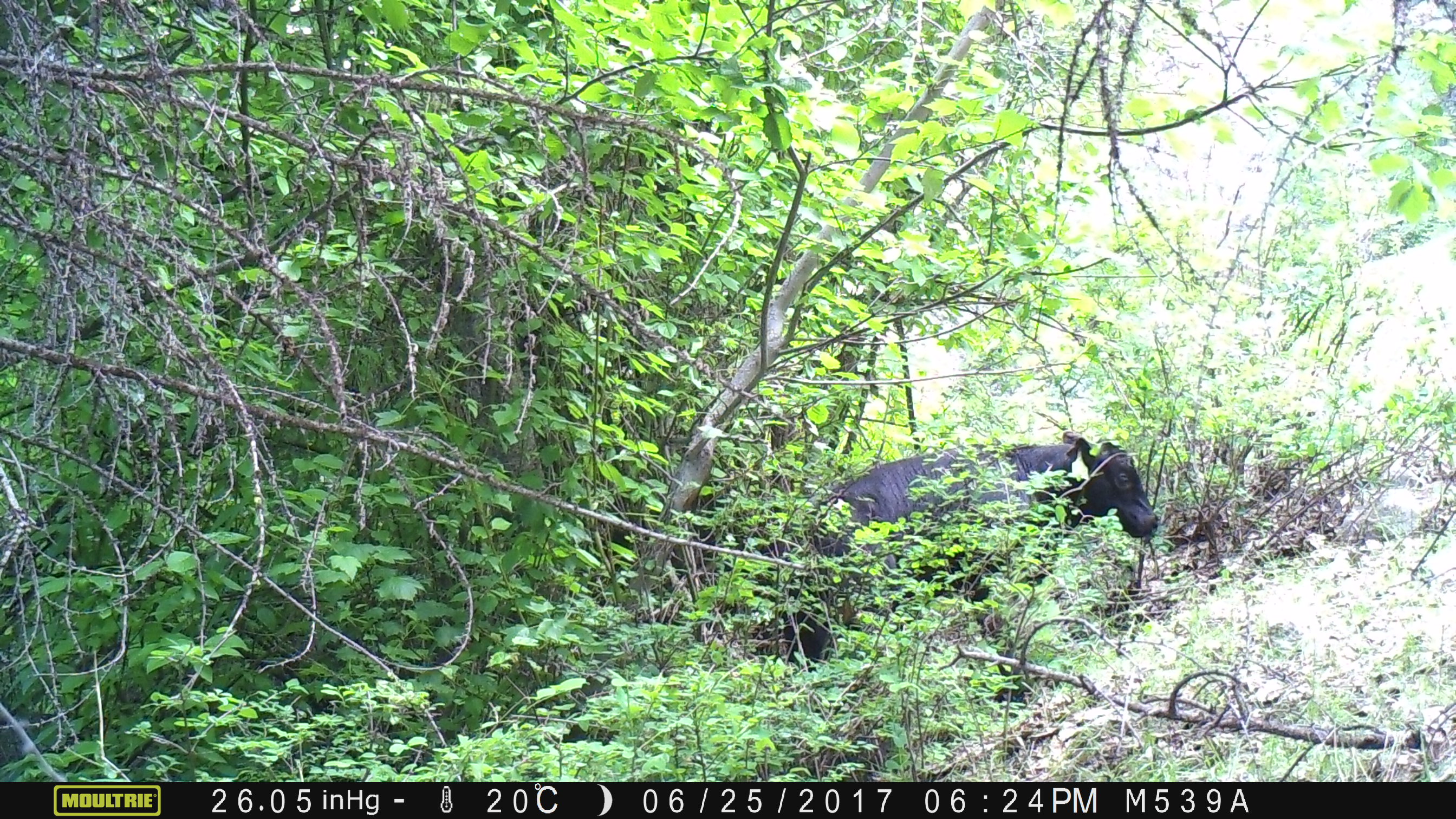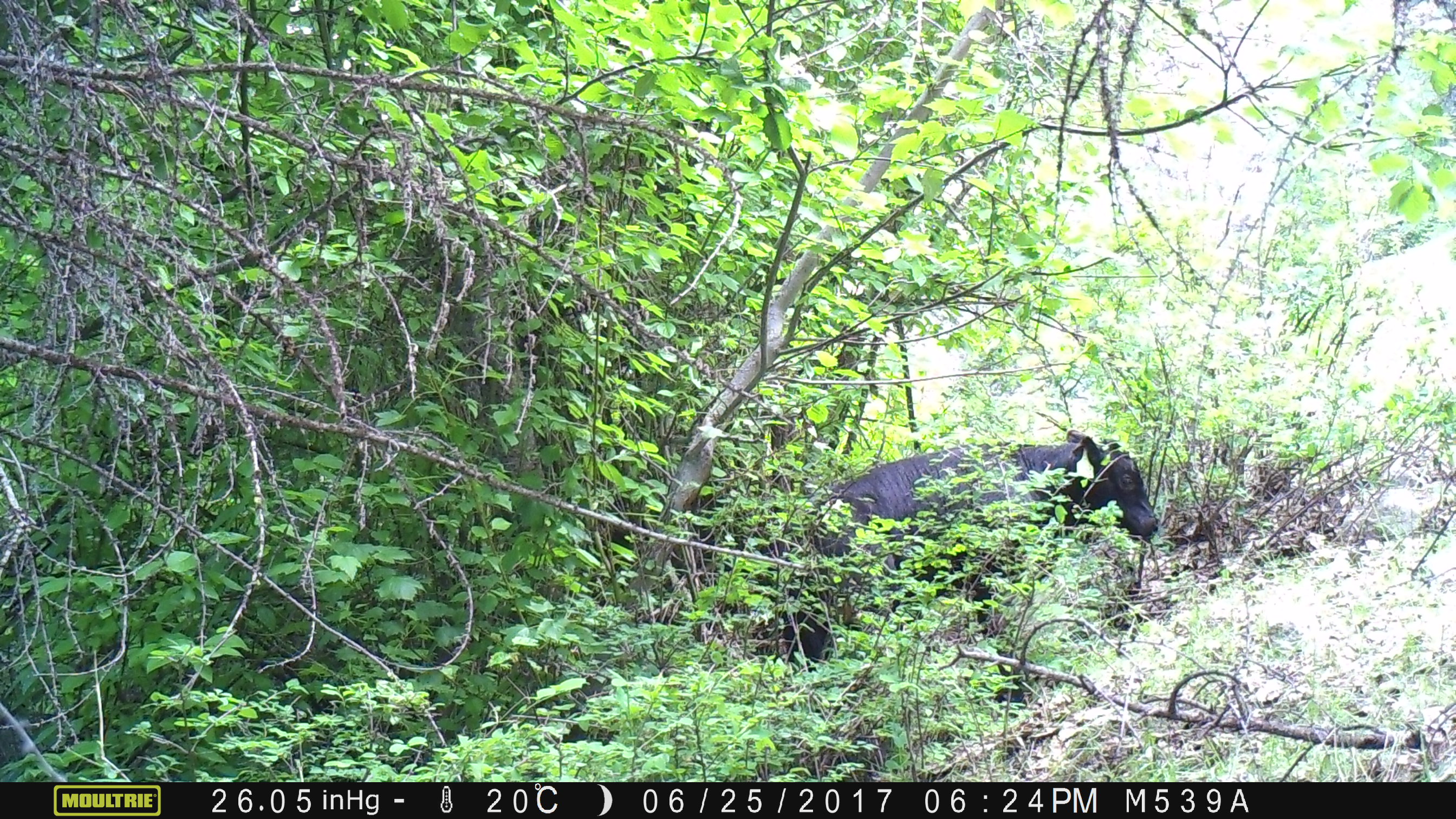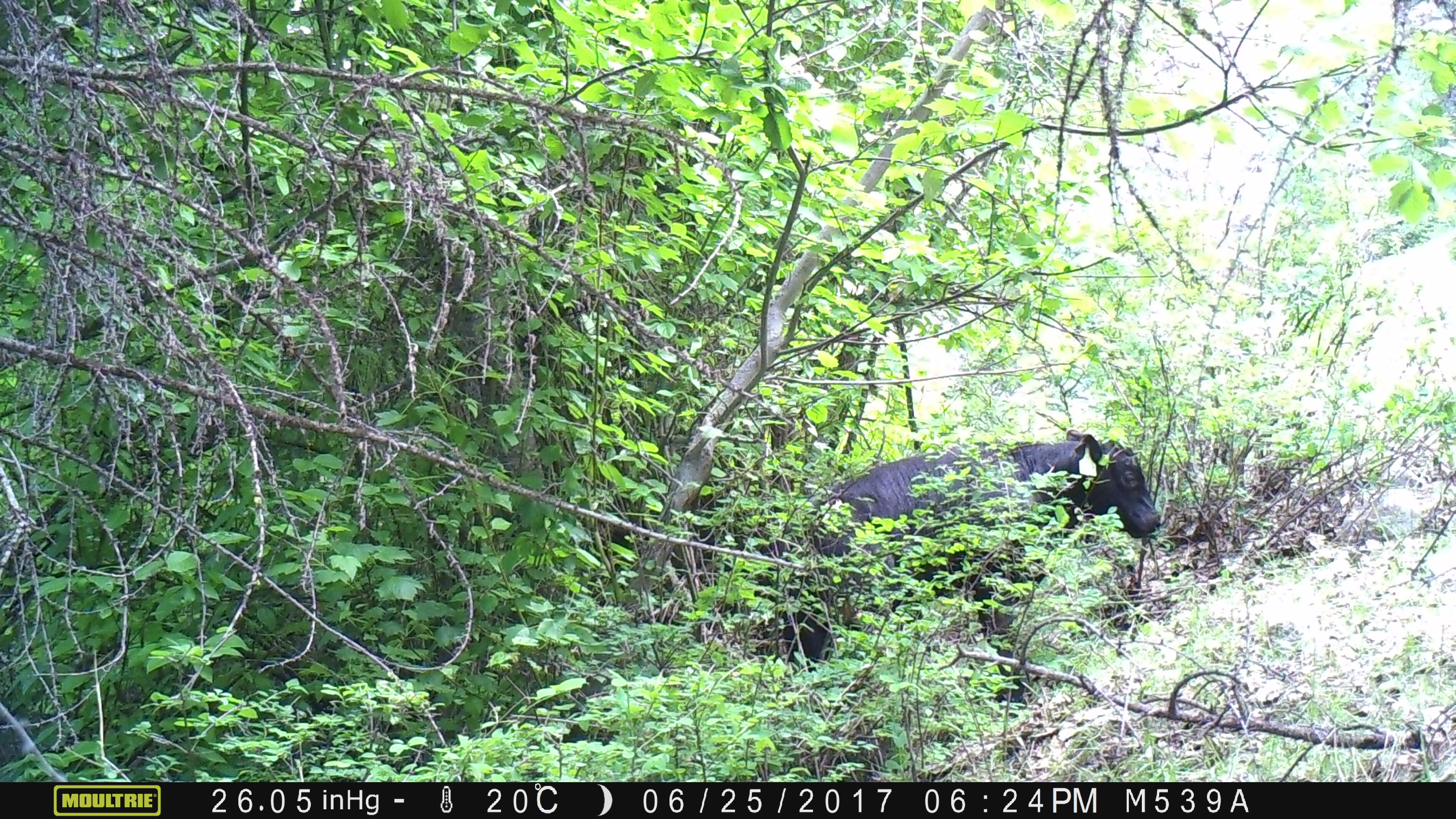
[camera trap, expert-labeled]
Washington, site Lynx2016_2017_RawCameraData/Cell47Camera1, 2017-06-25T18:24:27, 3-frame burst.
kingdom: Animalia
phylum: Chordata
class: Mammalia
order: Artiodactyla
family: Bovidae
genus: Bos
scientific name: Bos taurus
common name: domestic cattle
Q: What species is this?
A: Domestic cattle (Bos taurus).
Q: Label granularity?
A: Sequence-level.